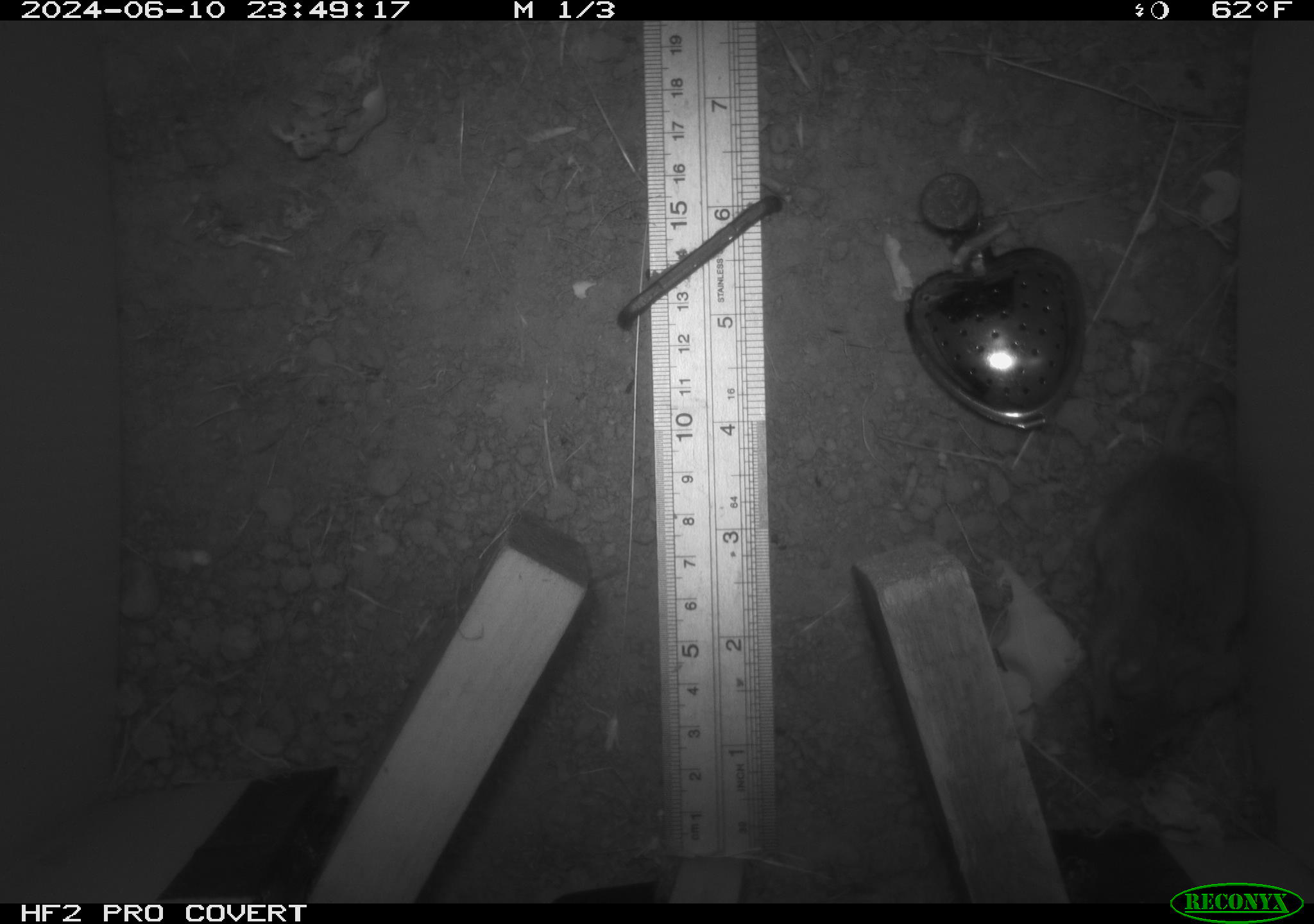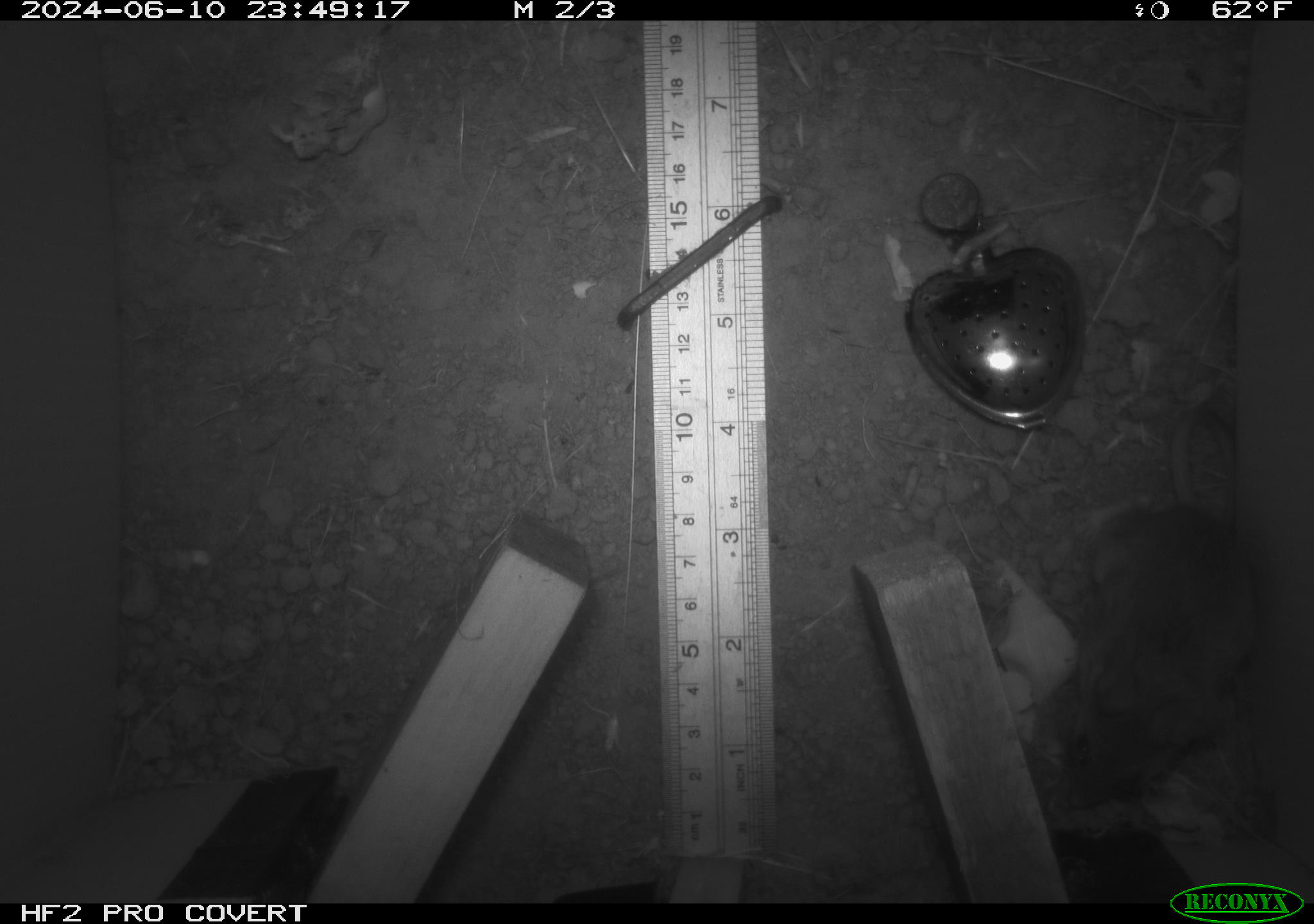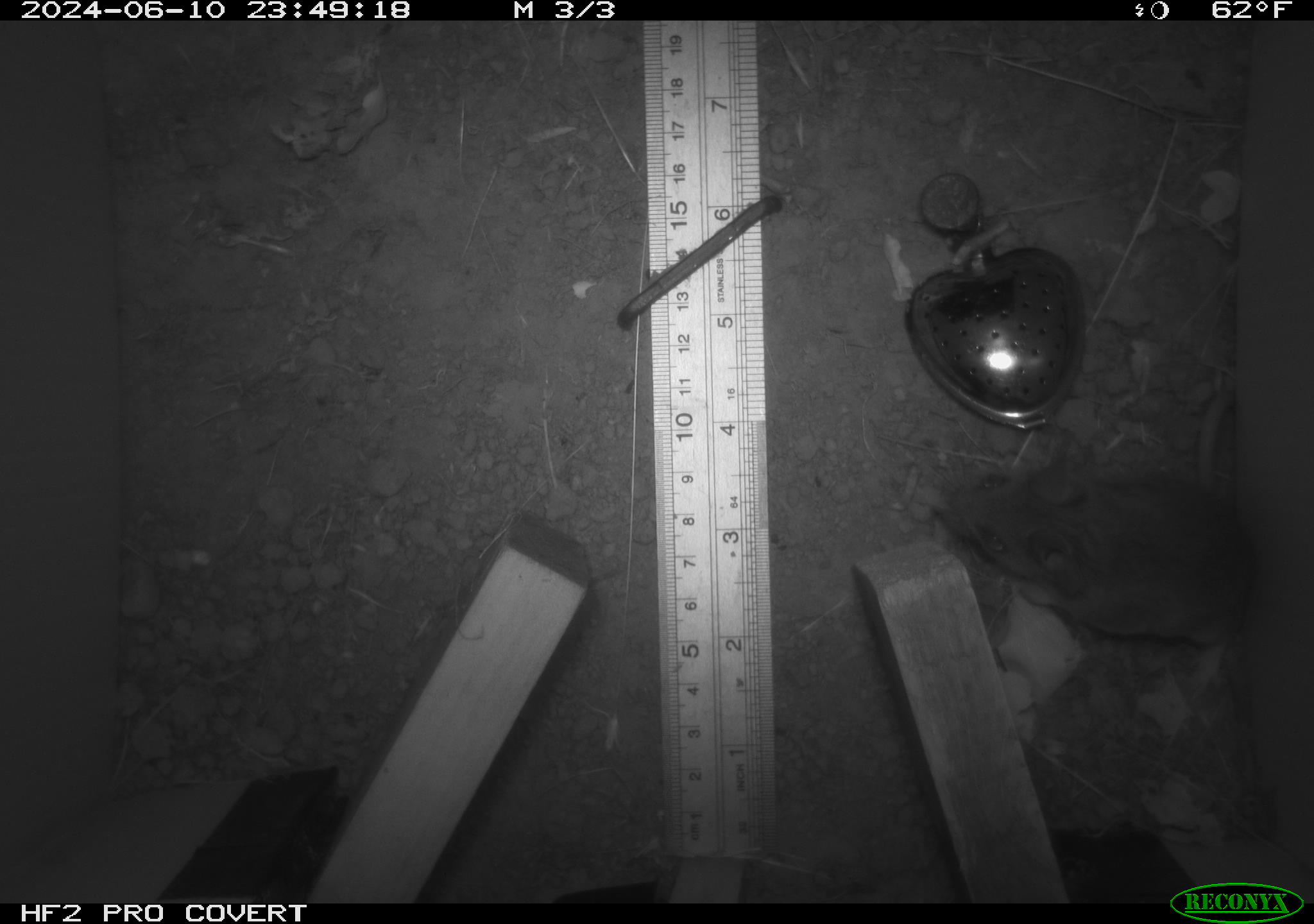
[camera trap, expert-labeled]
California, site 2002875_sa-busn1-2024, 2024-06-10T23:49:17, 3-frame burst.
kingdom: Animalia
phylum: Chordata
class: Mammalia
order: Rodentia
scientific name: Rodentia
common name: rodent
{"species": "rodent (Rodentia)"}